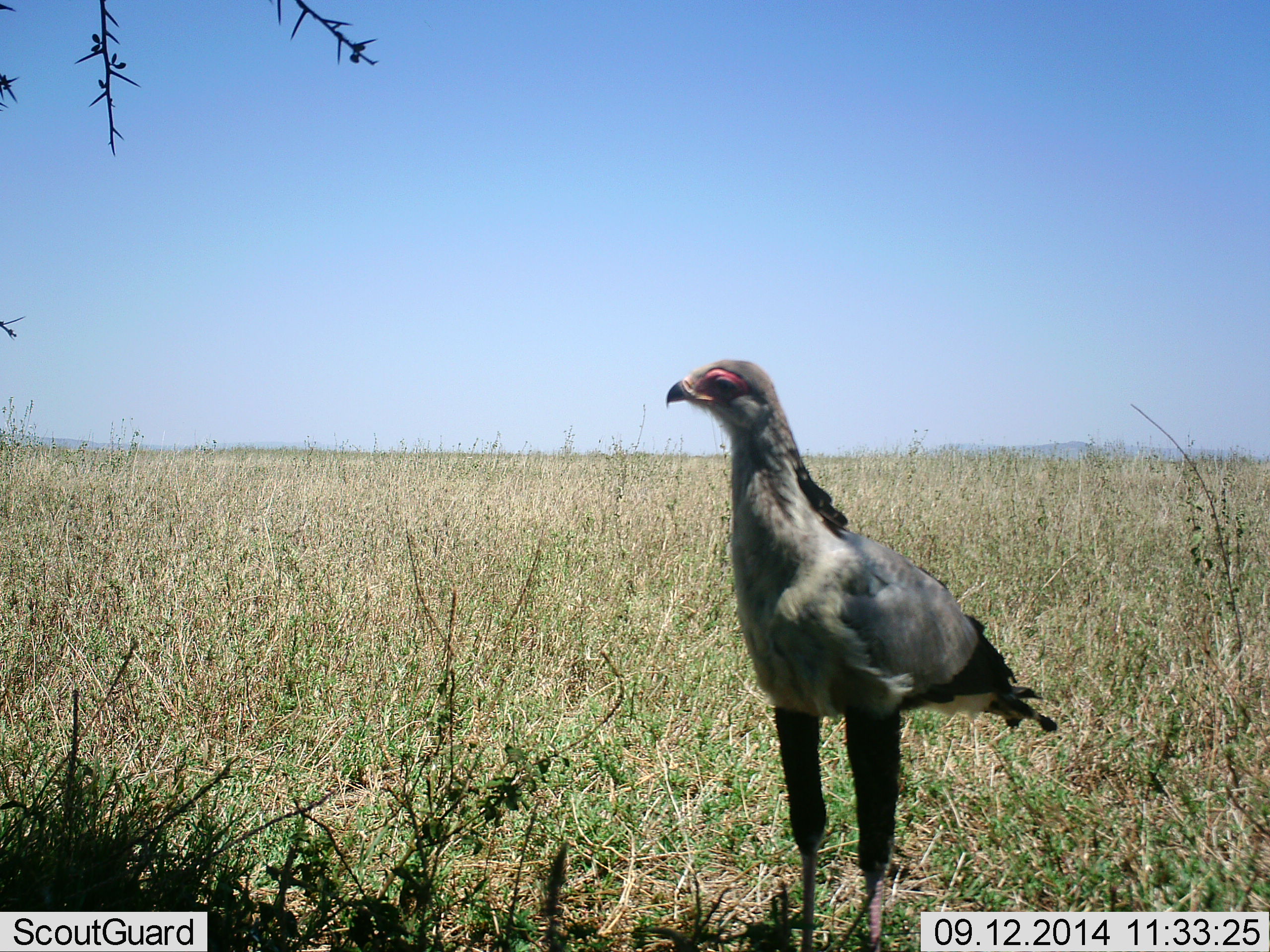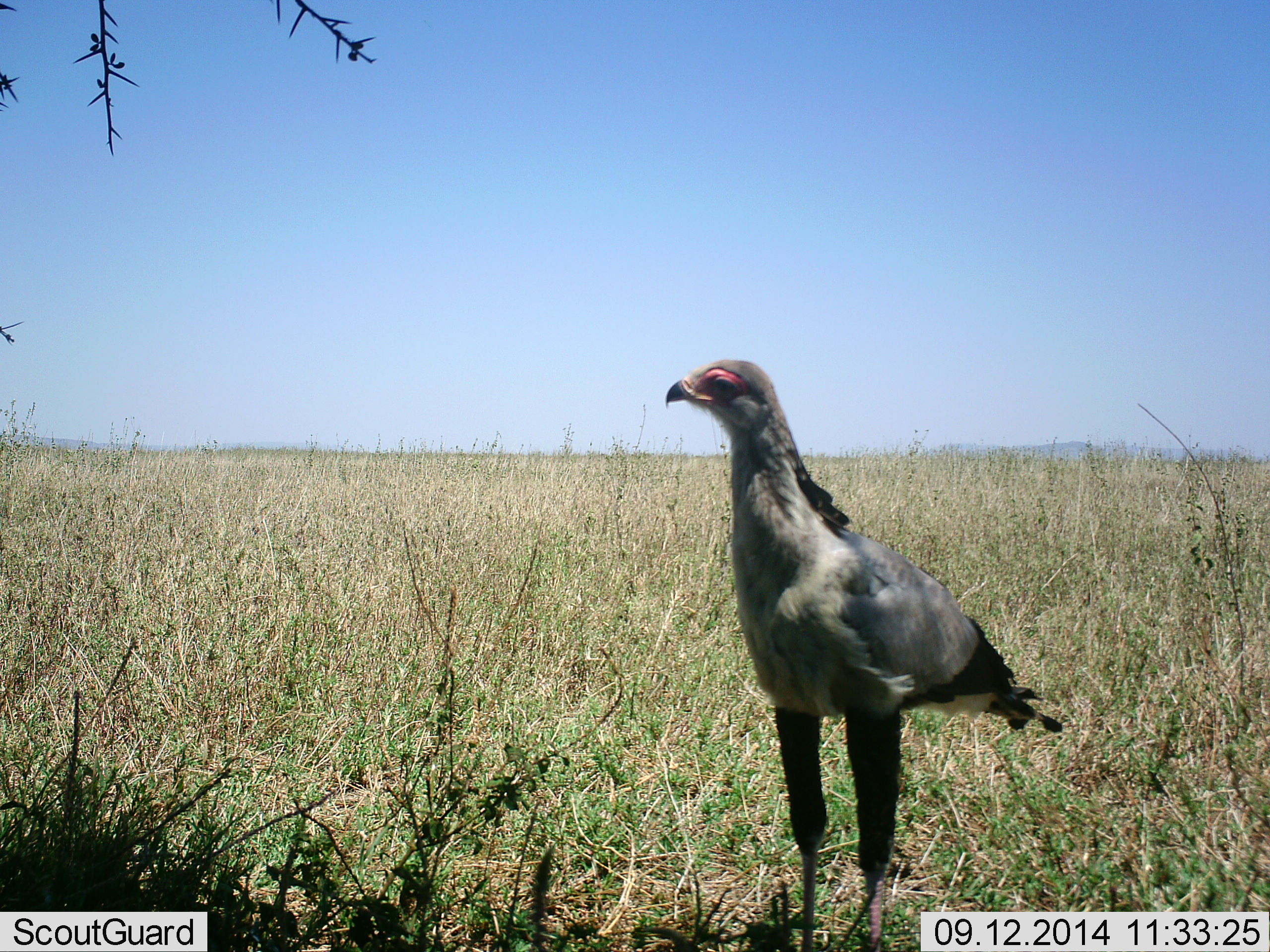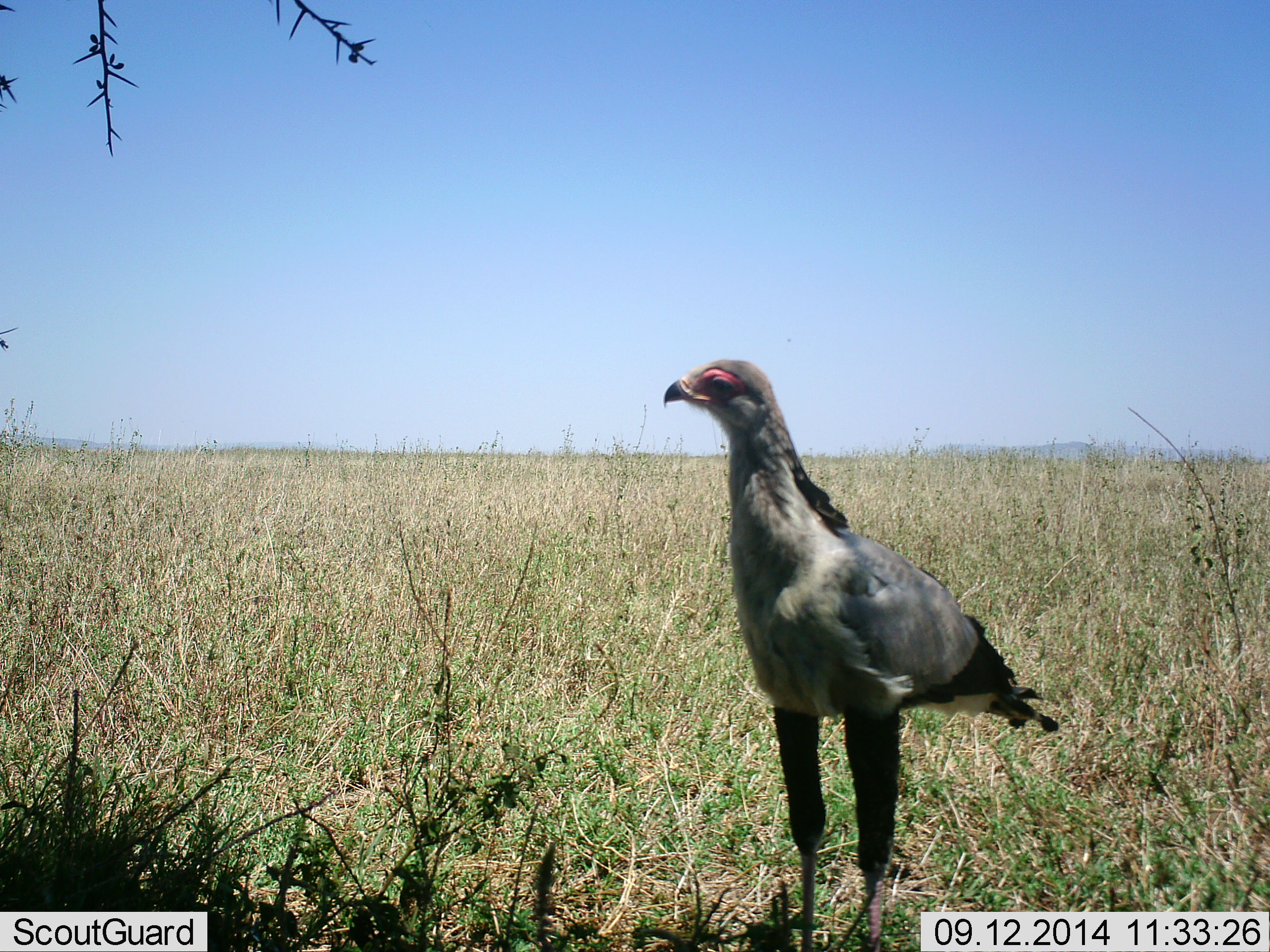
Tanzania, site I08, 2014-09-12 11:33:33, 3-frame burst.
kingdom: Animalia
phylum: Chordata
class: Aves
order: Accipitriformes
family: Sagittariidae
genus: Sagittarius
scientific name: Sagittarius serpentarius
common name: secretary bird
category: secretarybird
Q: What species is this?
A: Secretarybird (secretary bird) (Sagittarius serpentarius).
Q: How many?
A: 1.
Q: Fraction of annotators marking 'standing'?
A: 100%.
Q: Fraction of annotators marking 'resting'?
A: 0%.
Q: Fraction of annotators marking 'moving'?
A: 0%.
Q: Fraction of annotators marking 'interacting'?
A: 0%.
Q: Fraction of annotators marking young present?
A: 0%.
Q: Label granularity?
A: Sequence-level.